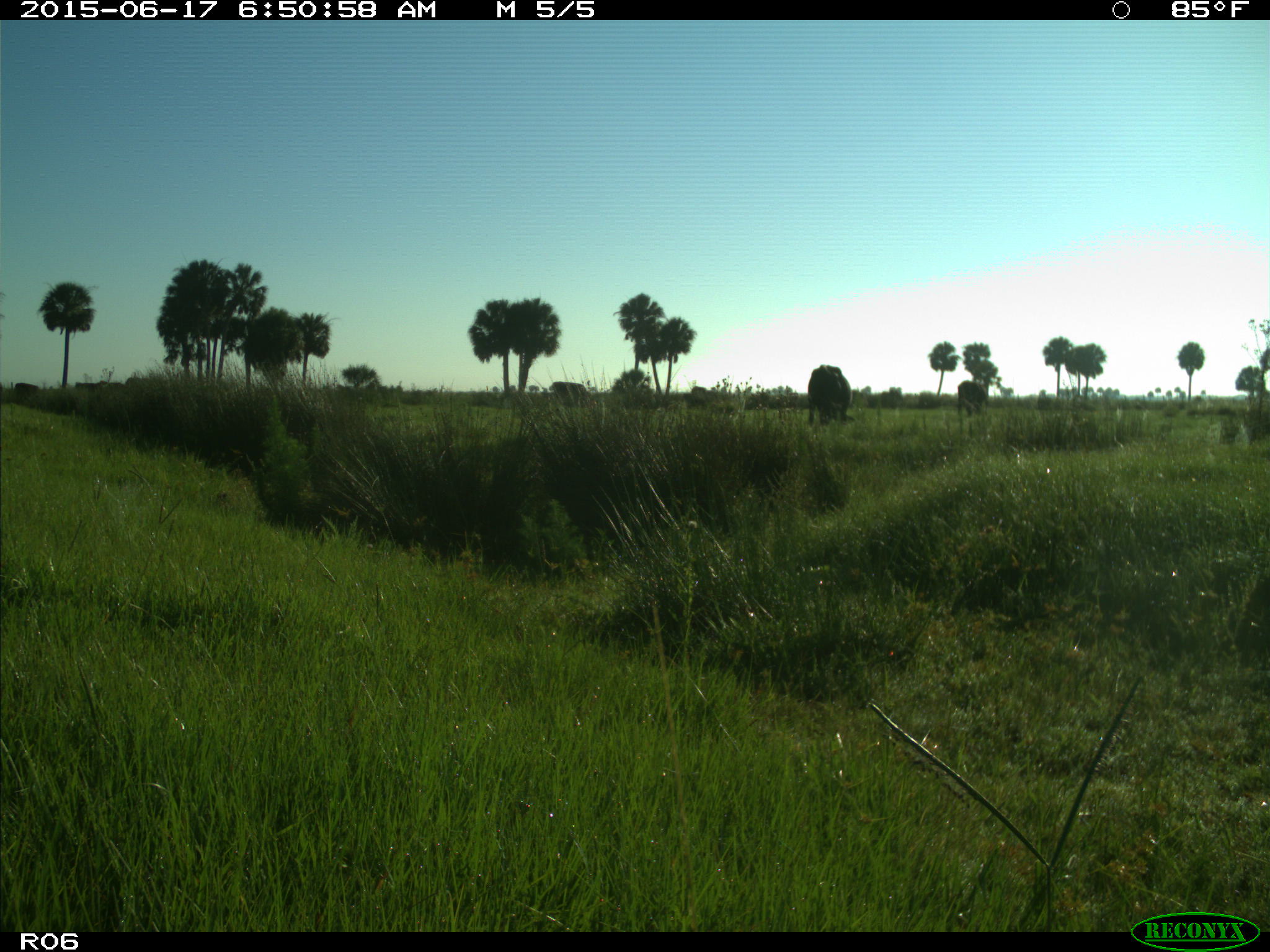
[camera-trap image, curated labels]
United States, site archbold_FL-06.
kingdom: Animalia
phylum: Chordata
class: Mammalia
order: Artiodactyla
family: Bovidae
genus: Bos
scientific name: Bos taurus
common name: domestic cow